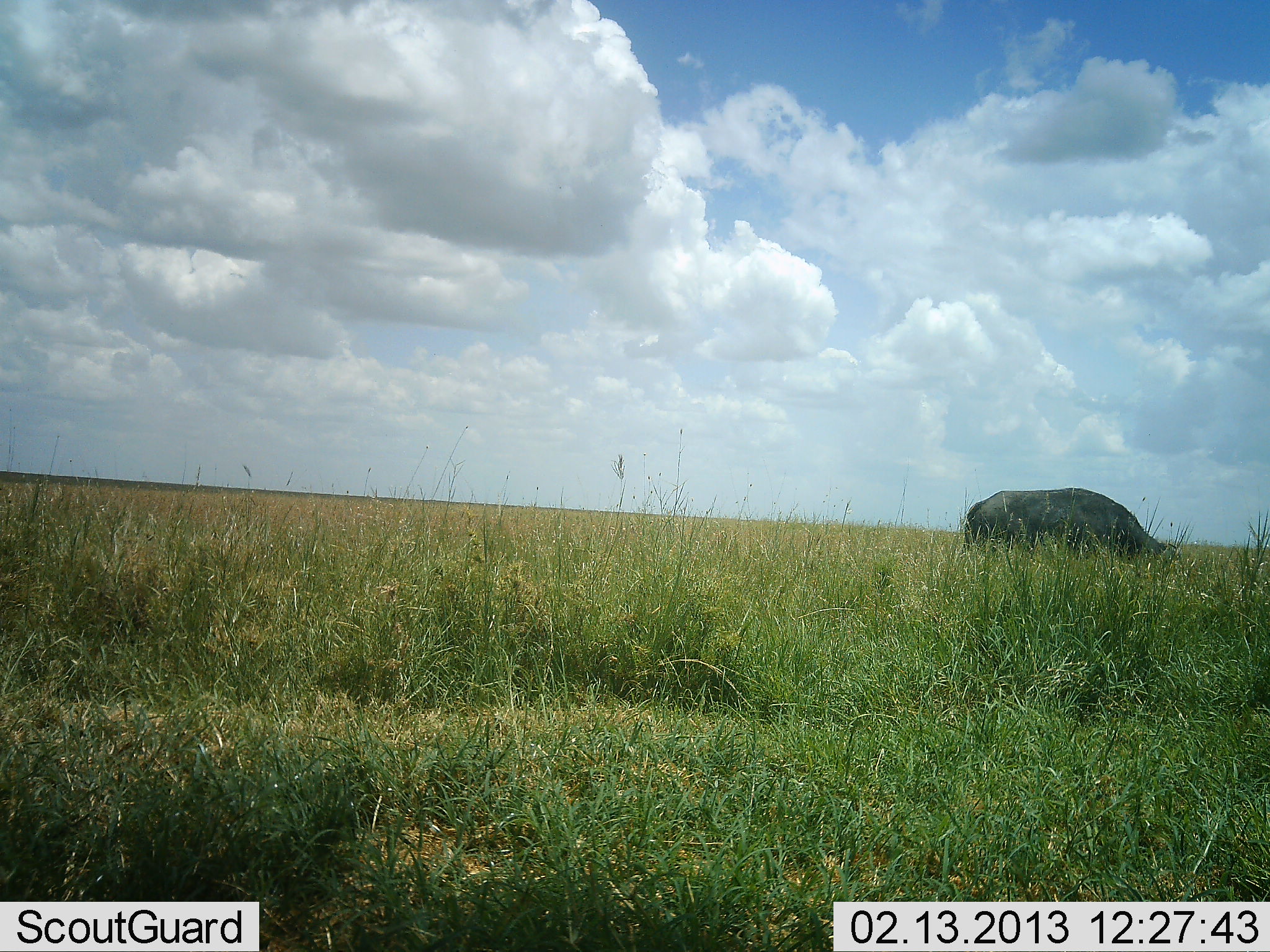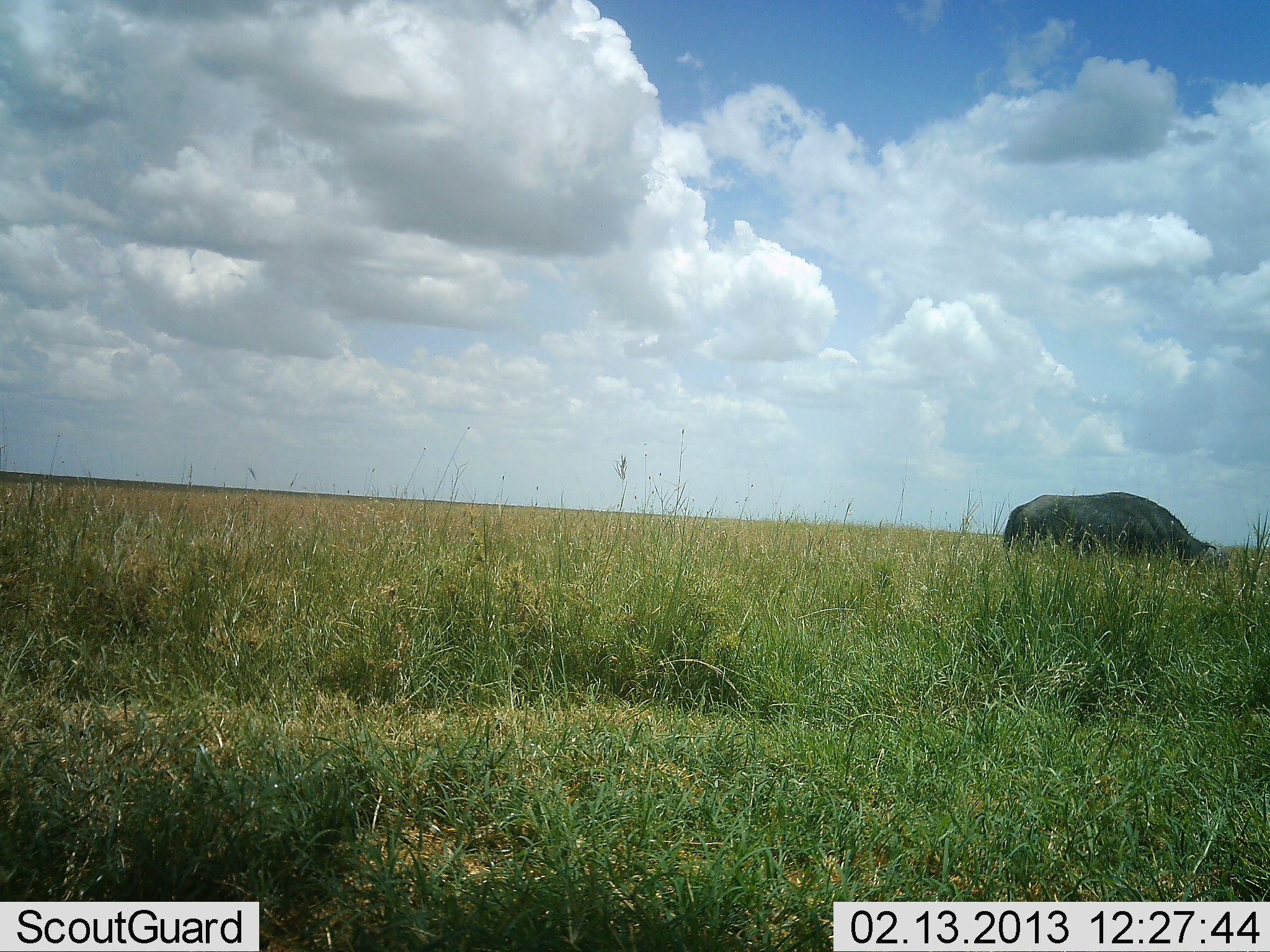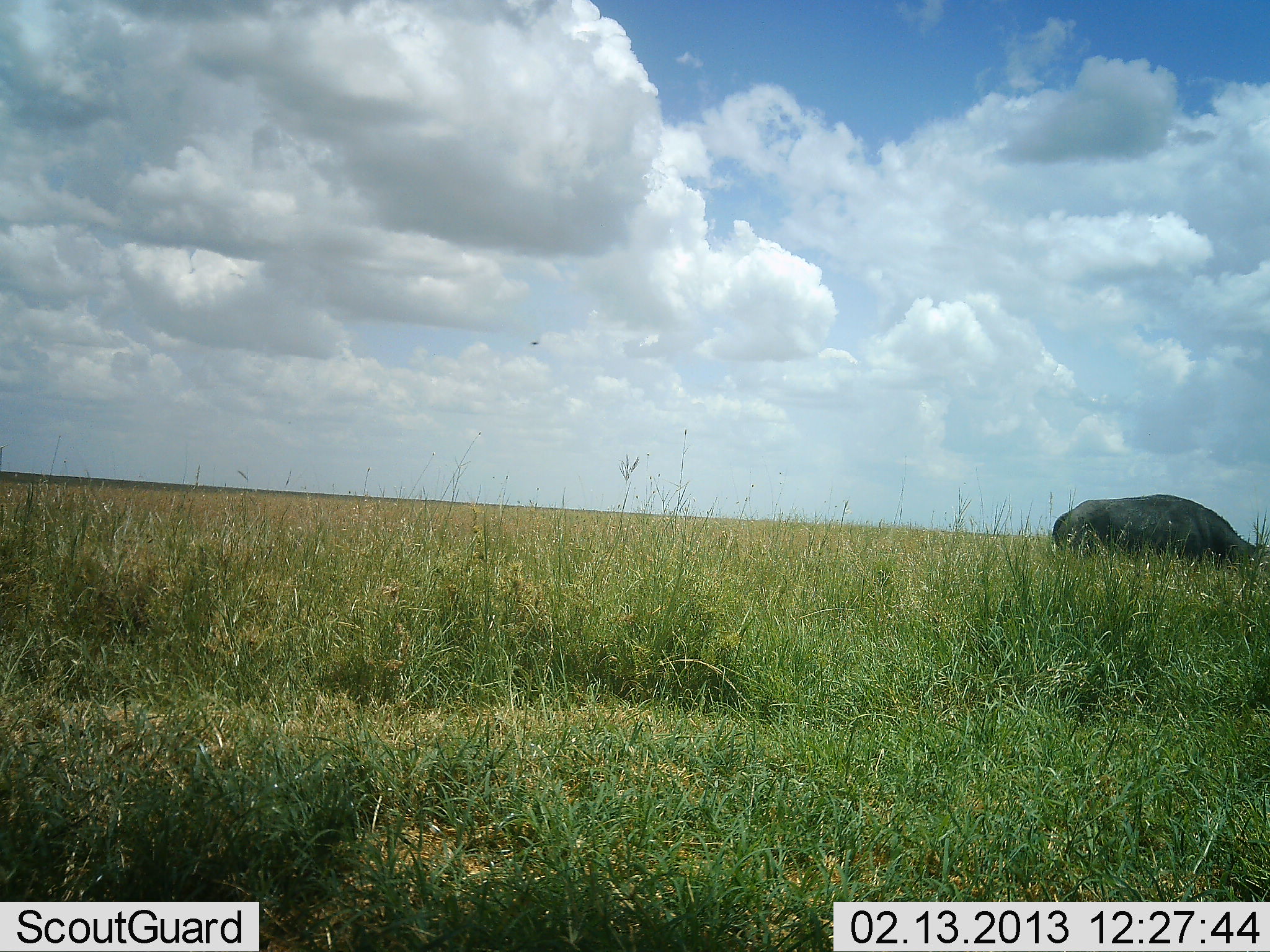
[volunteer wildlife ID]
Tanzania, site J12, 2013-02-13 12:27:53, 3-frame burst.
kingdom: Animalia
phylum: Chordata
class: Mammalia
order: Artiodactyla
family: Bovidae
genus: Syncerus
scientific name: Syncerus caffer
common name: cape buffalo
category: buffalo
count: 1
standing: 0%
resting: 0%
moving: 53%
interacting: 0%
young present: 0%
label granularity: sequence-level